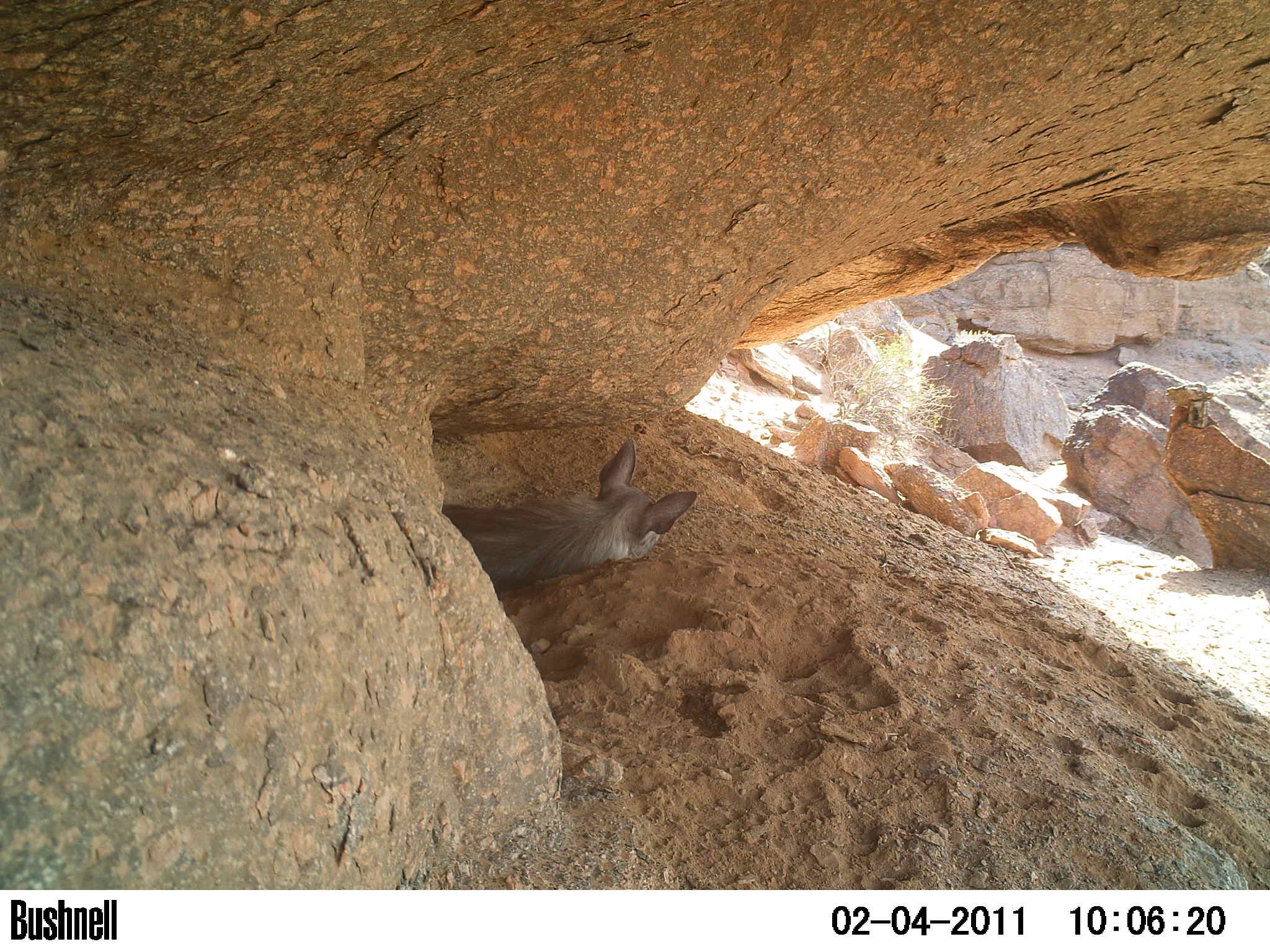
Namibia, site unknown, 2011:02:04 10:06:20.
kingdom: Animalia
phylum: Chordata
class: Mammalia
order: Carnivora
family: Hyaenidae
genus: Parahyaena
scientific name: Parahyaena brunnea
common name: brown hyena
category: hyaena brunnea